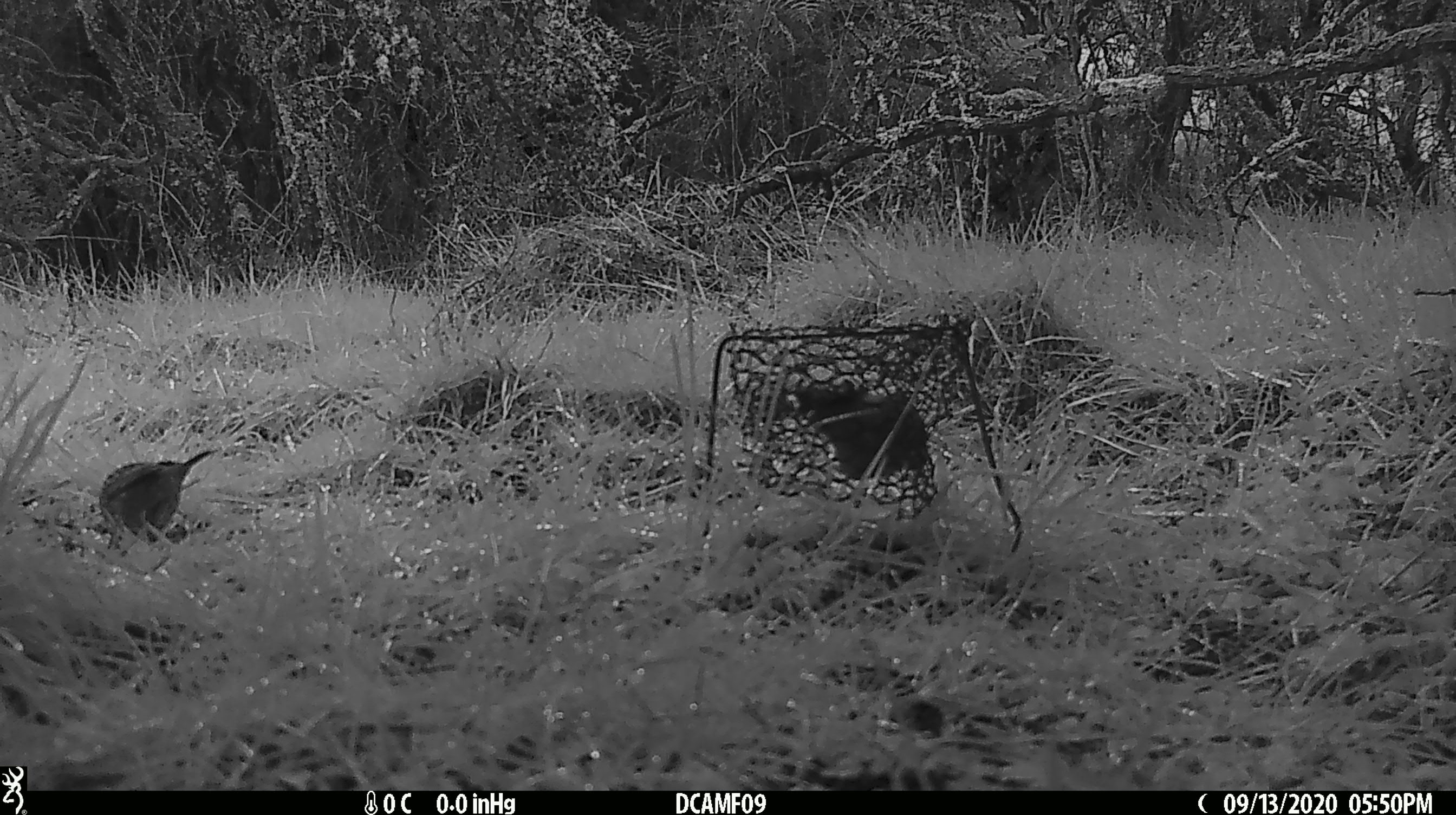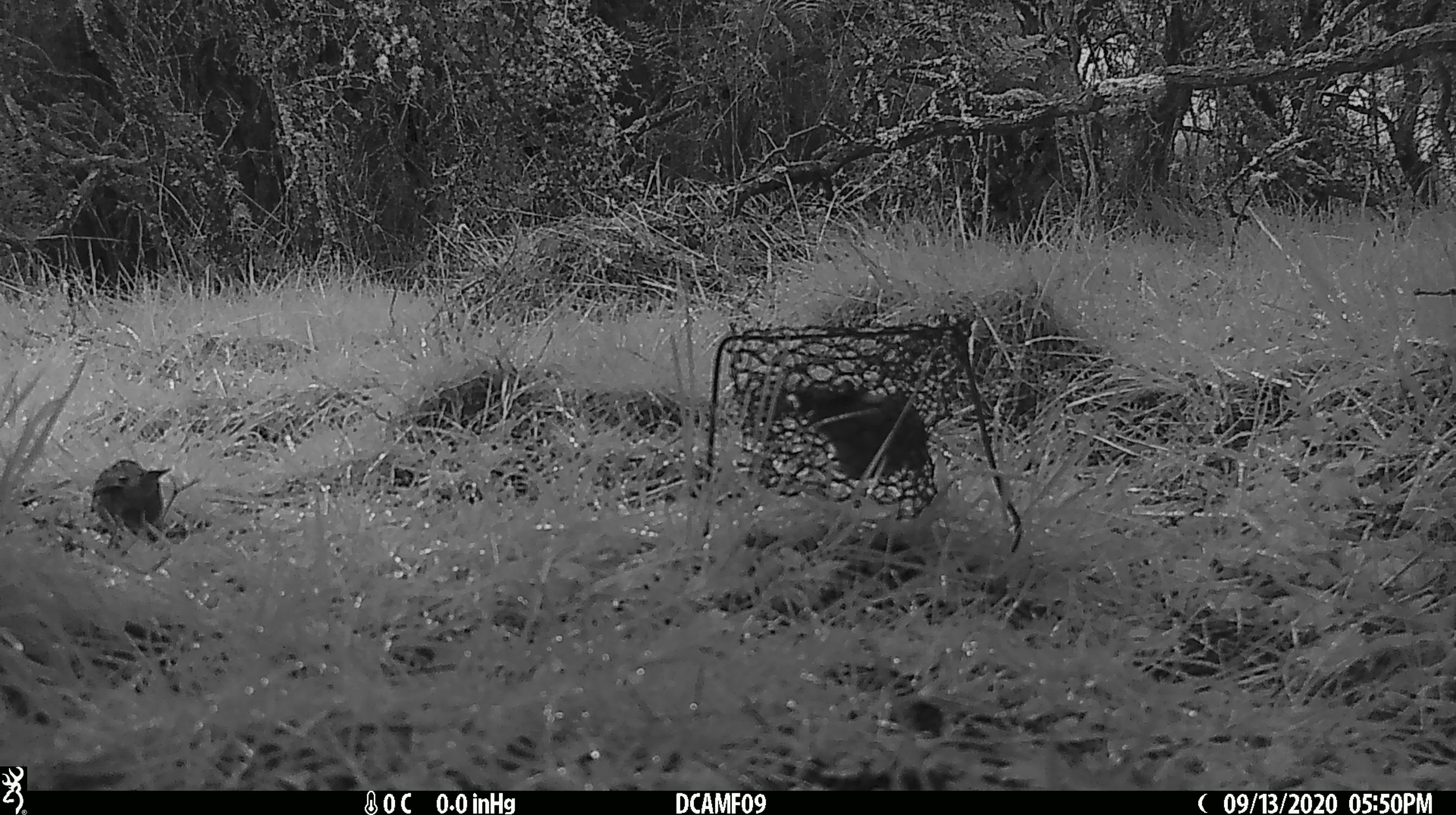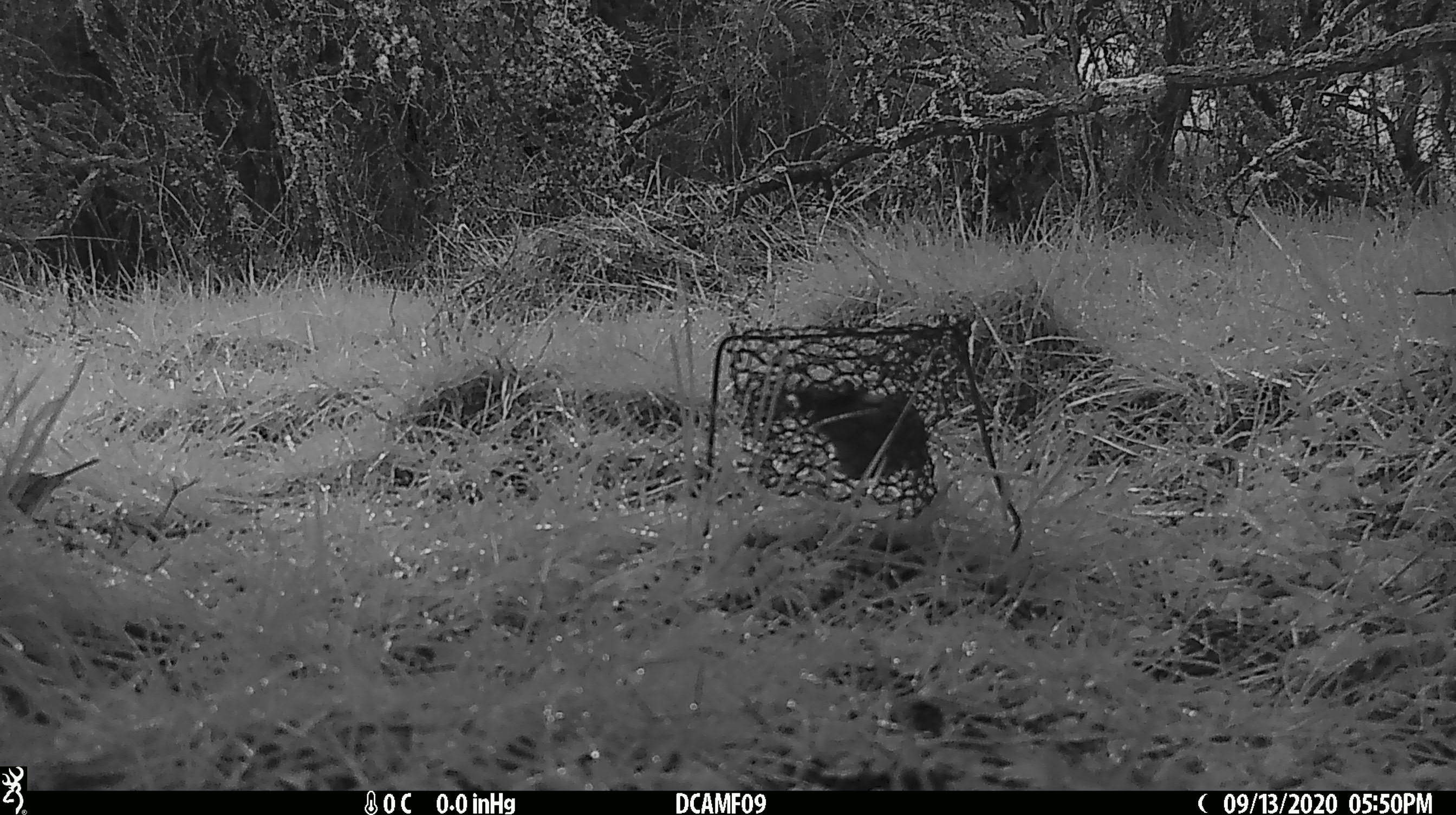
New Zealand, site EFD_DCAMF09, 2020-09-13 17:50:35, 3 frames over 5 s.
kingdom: Animalia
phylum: Chordata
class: Aves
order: Passeriformes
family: Prunellidae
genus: Prunella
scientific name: Prunella modularis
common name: dunnock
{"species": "dunnock (Prunella modularis)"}